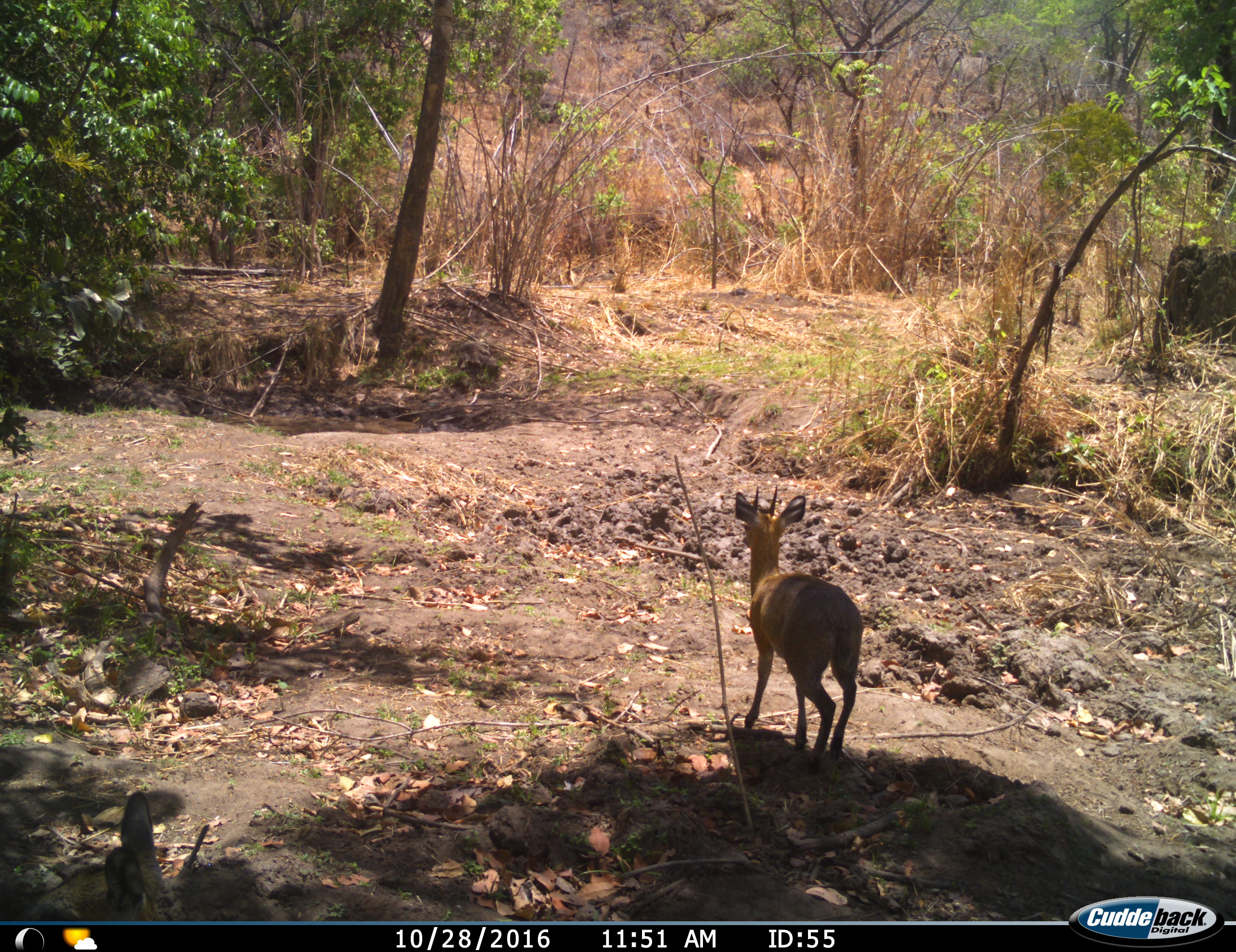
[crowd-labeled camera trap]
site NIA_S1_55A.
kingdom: Animalia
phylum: Chordata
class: Mammalia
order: Artiodactyla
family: Bovidae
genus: Sylvicapra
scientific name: Sylvicapra grimmia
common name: common duiker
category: duikercommongrey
Duikercommongrey (common duiker) (Sylvicapra grimmia), count 1. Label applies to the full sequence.